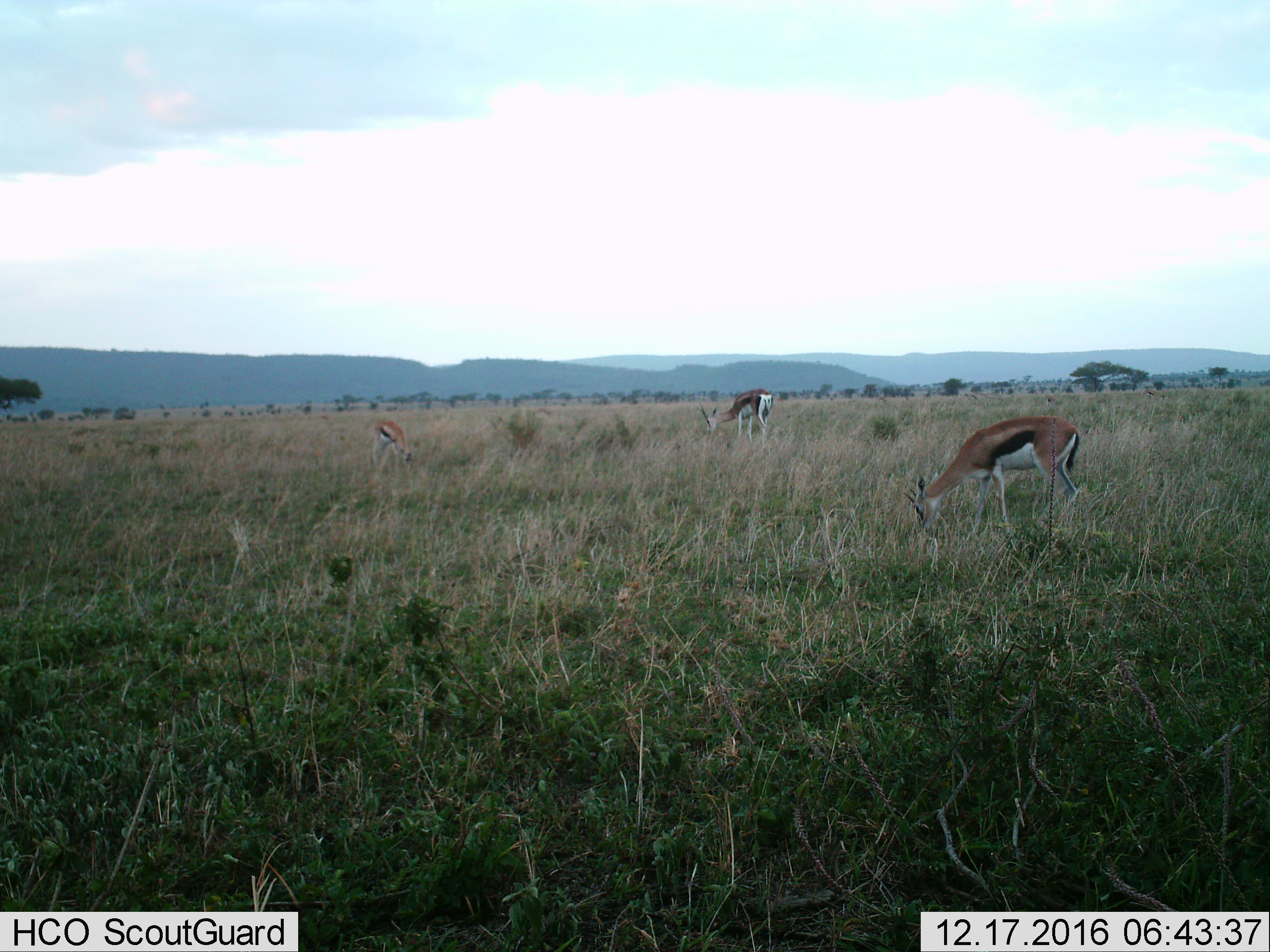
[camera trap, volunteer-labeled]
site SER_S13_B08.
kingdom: Animalia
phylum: Chordata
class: Mammalia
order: Artiodactyla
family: Bovidae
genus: Eudorcas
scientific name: Eudorcas thomsonii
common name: thomson's gazelle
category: gazellethomsons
Gazellethomsons (thomson's gazelle) (Eudorcas thomsonii), count 3. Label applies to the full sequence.